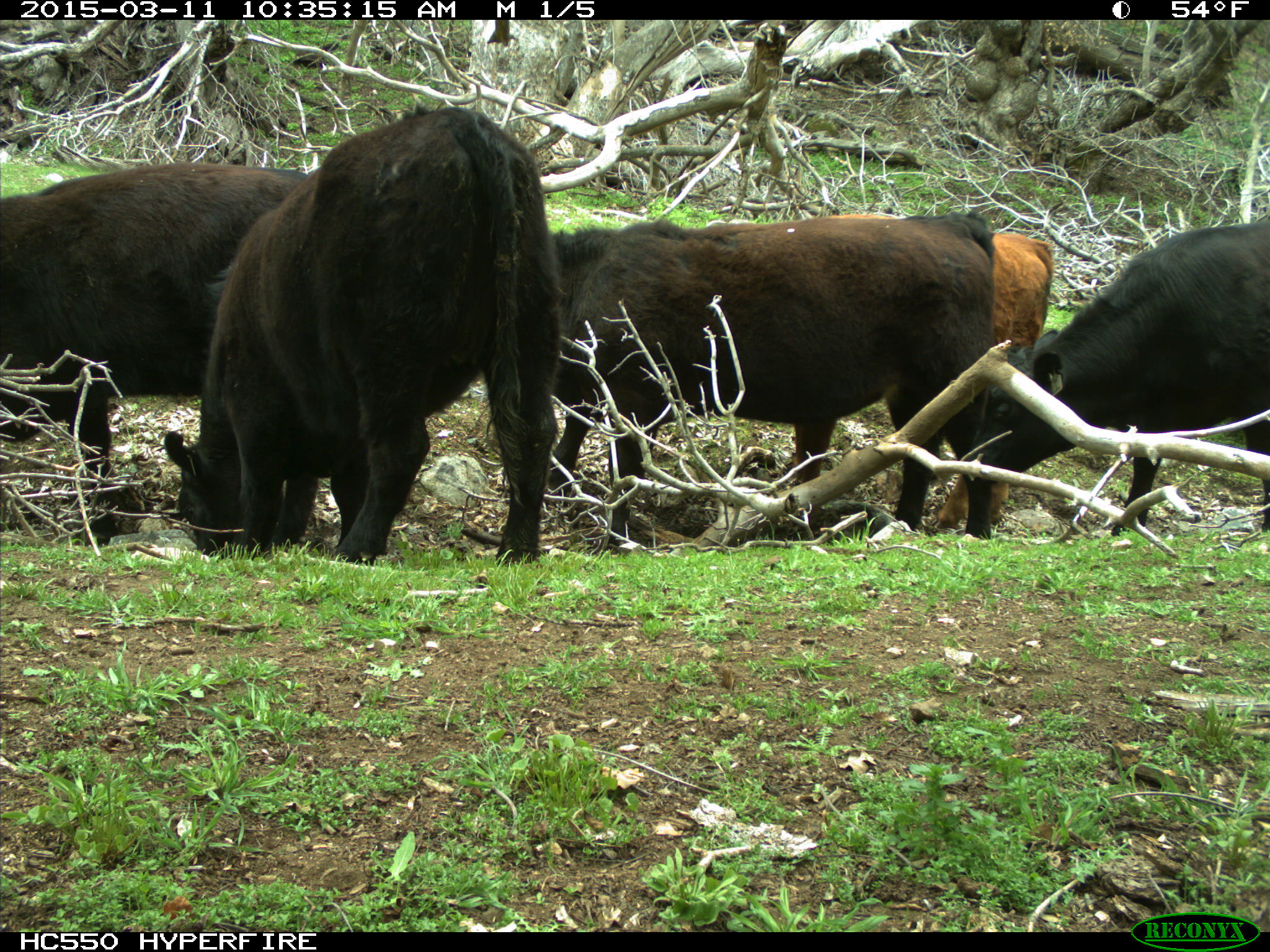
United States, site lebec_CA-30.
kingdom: Animalia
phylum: Chordata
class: Mammalia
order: Artiodactyla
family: Bovidae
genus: Bos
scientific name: Bos taurus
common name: domestic cow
Bos taurus (domestic cow).